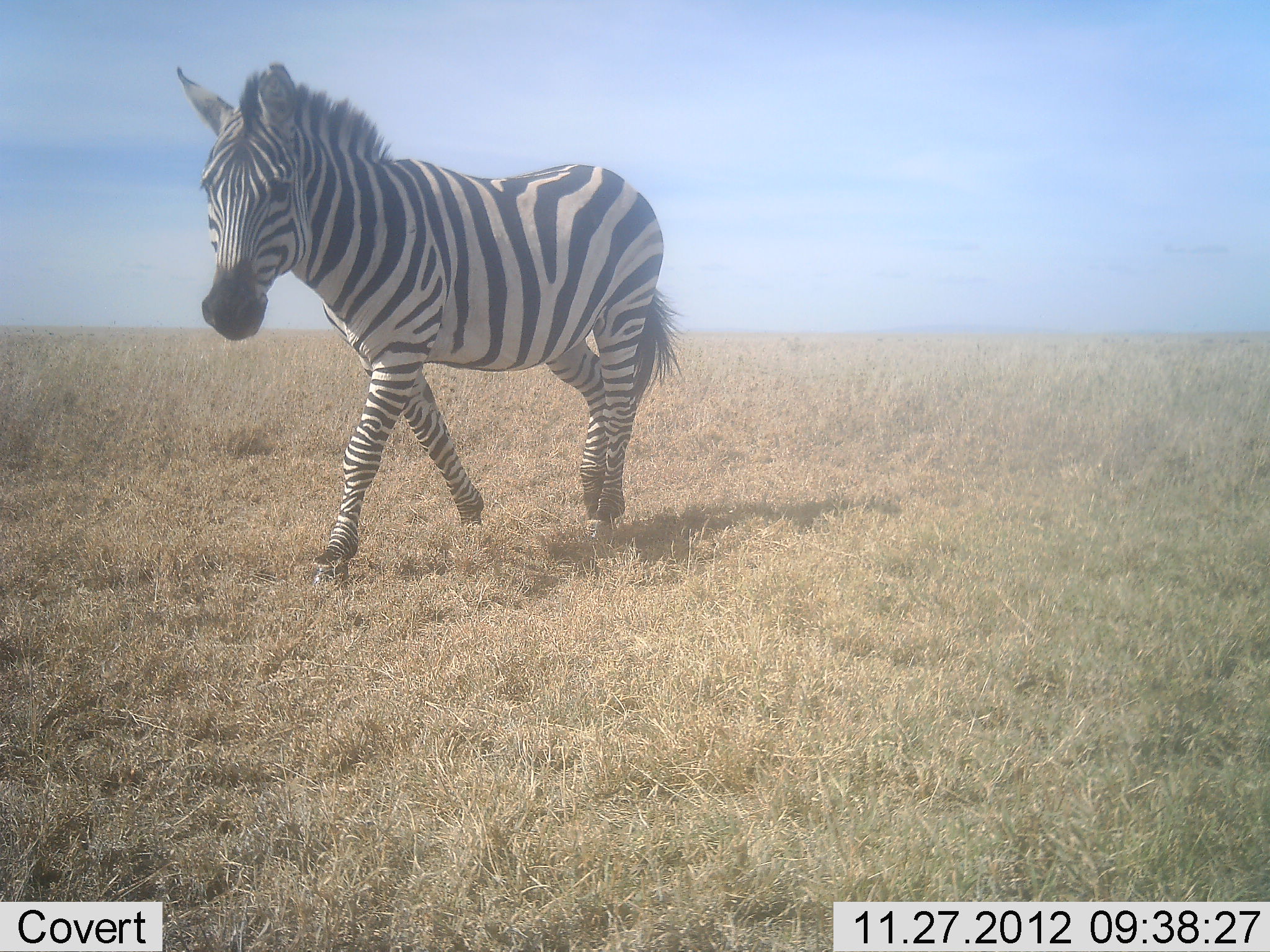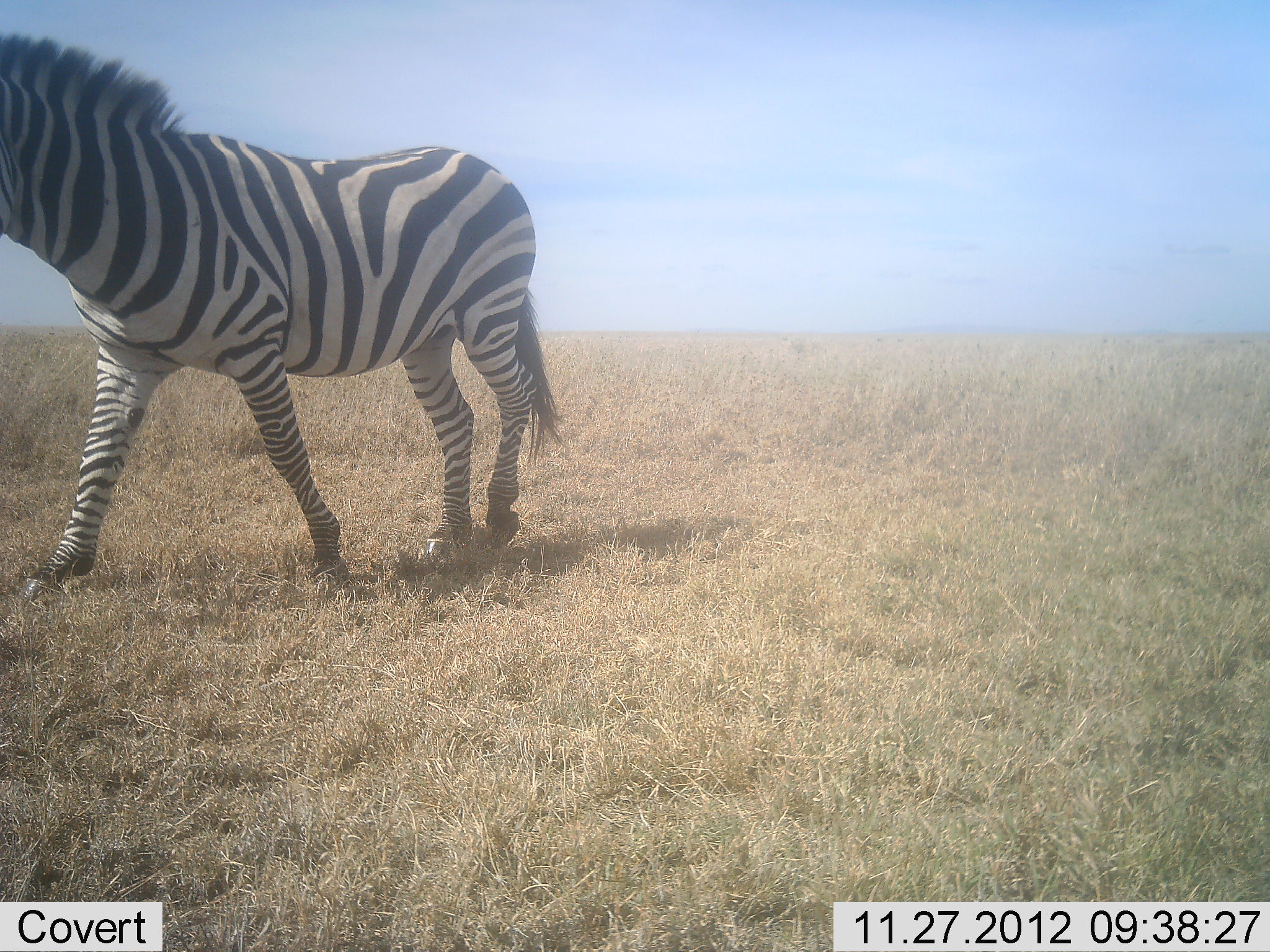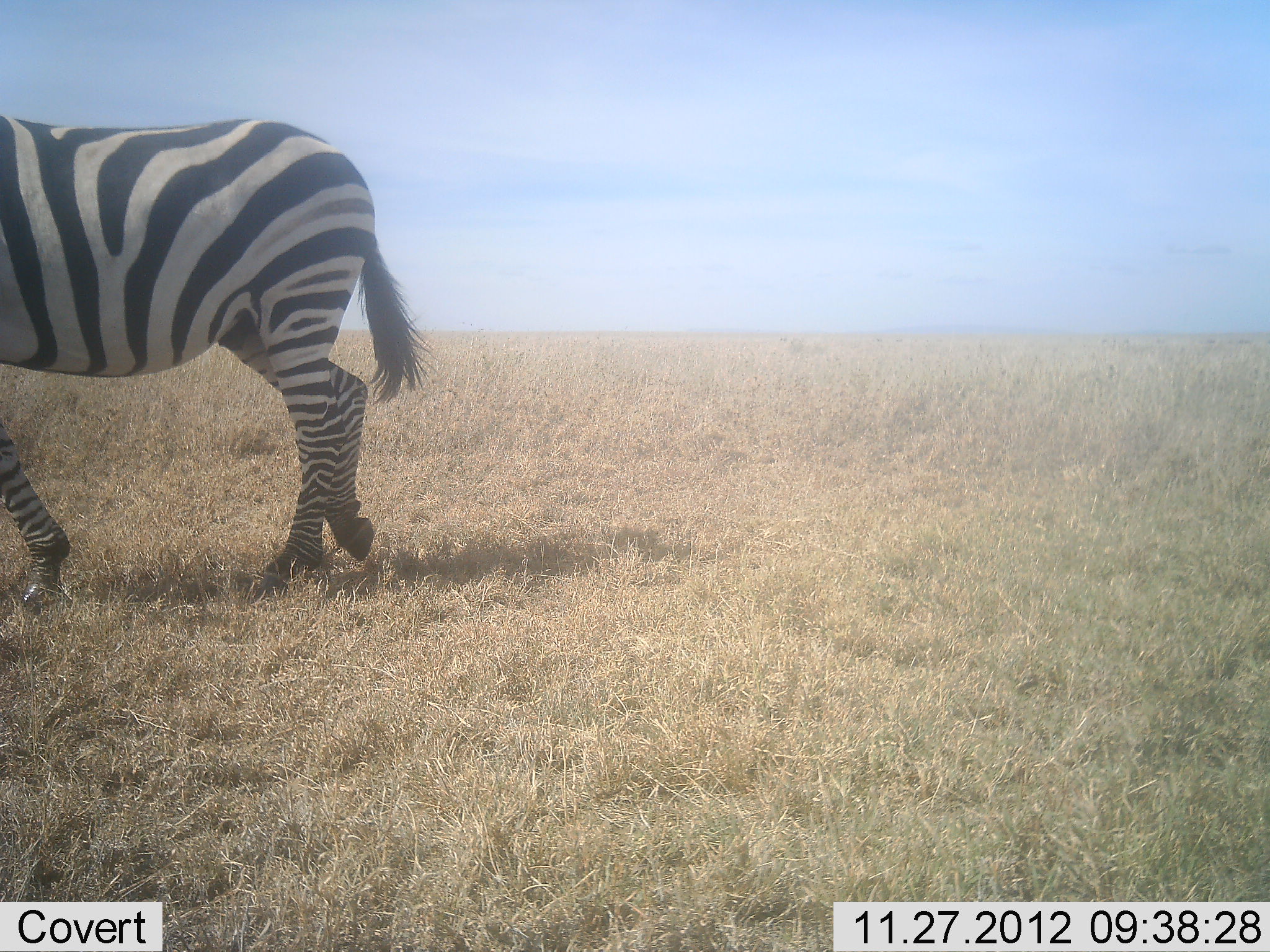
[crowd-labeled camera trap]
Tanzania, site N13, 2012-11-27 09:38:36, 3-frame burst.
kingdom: Animalia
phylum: Chordata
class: Mammalia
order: Perissodactyla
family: Equidae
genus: Equus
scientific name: Equus quagga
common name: plains zebra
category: zebra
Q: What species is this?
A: Zebra (plains zebra) (Equus quagga).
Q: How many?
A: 1.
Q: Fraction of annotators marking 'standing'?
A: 7%.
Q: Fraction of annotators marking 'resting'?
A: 0%.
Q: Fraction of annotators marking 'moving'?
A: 93%.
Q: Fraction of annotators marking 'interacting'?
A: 0%.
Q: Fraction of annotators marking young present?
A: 0%.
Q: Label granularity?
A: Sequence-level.